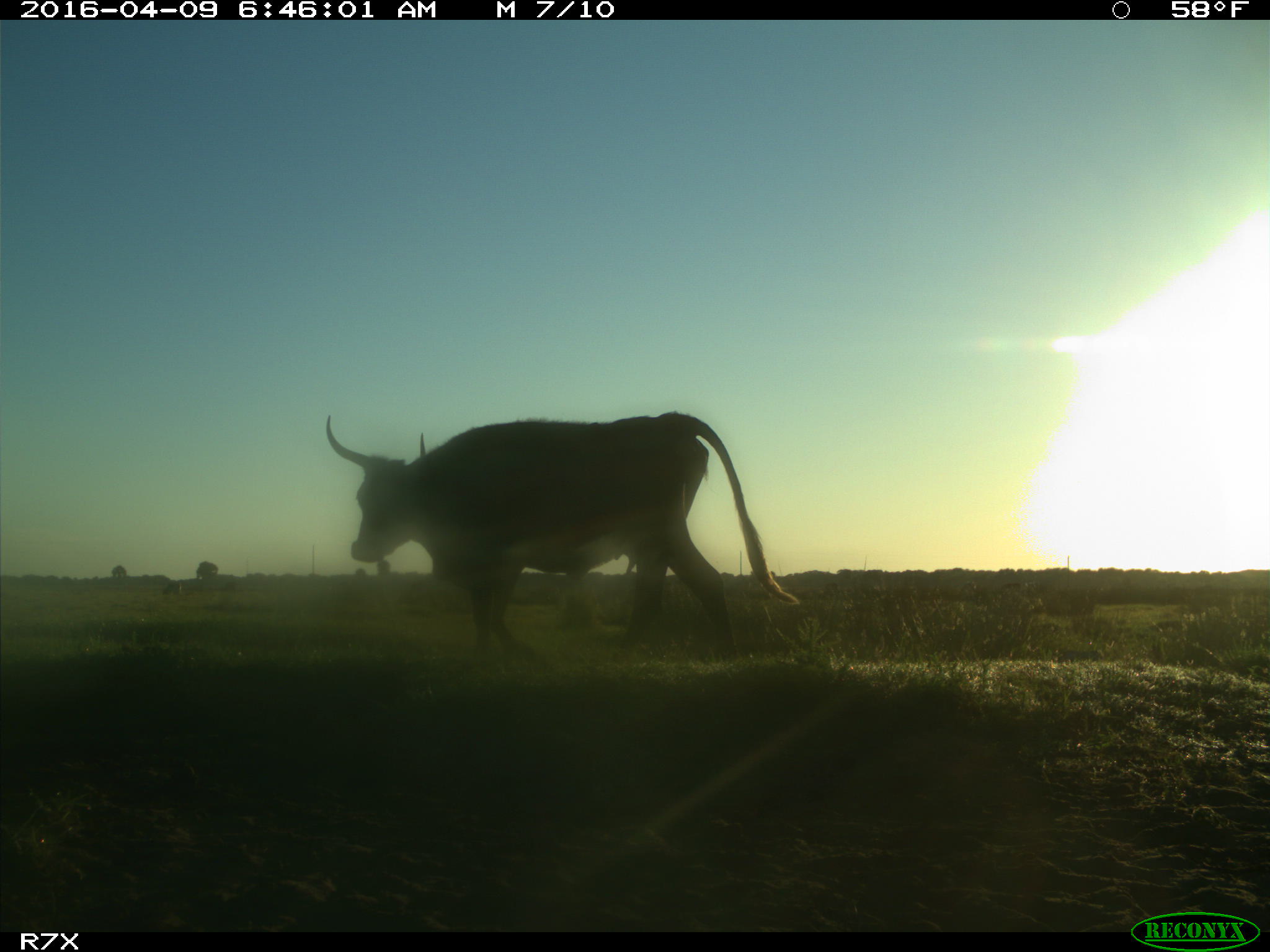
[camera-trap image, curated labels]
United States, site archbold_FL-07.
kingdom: Animalia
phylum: Chordata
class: Mammalia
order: Artiodactyla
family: Bovidae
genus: Bos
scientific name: Bos taurus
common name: domestic cow